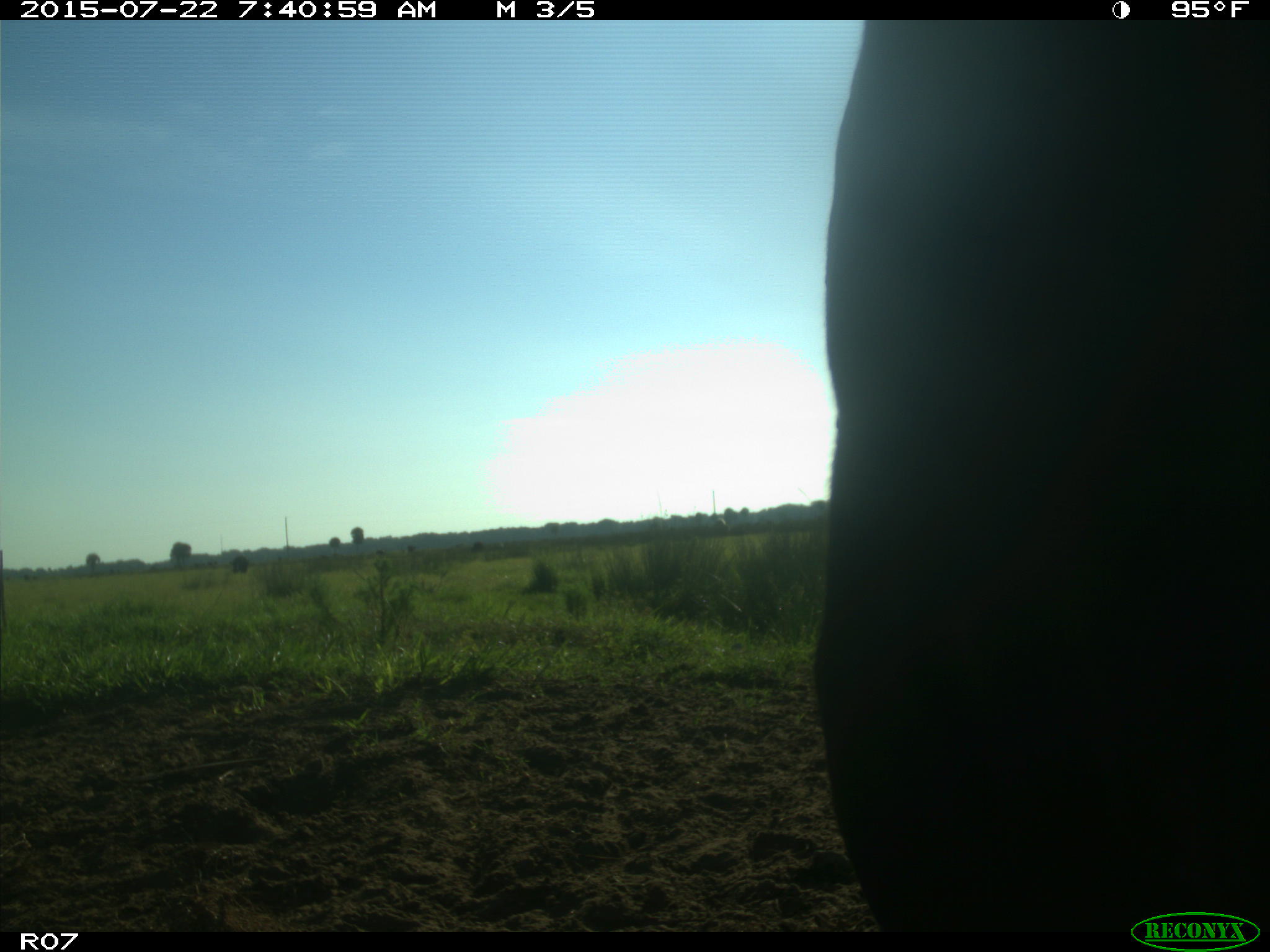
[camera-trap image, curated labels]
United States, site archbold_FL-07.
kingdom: Animalia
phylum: Chordata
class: Mammalia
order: Artiodactyla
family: Suidae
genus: Sus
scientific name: Sus scrofa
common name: wild boar